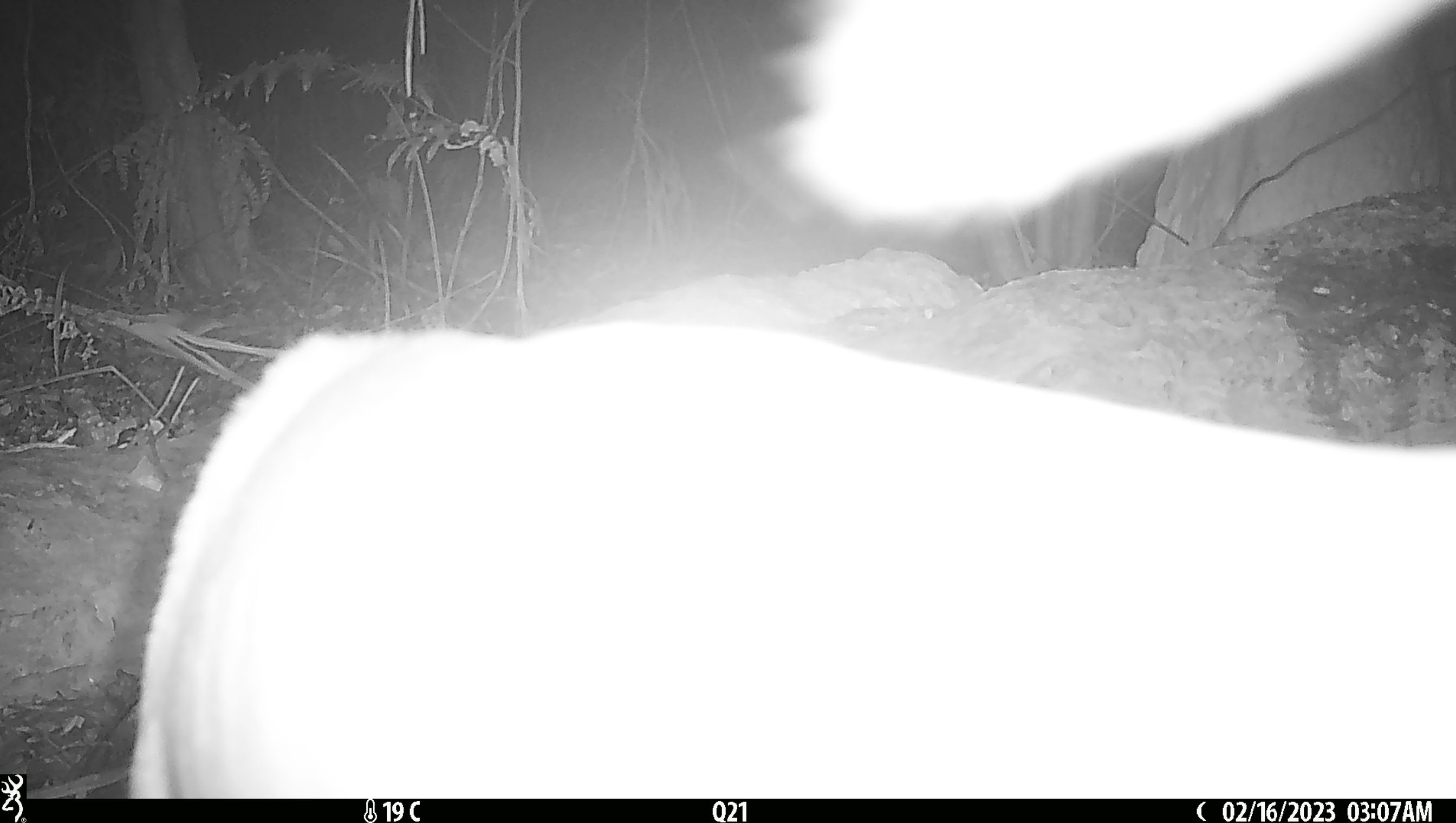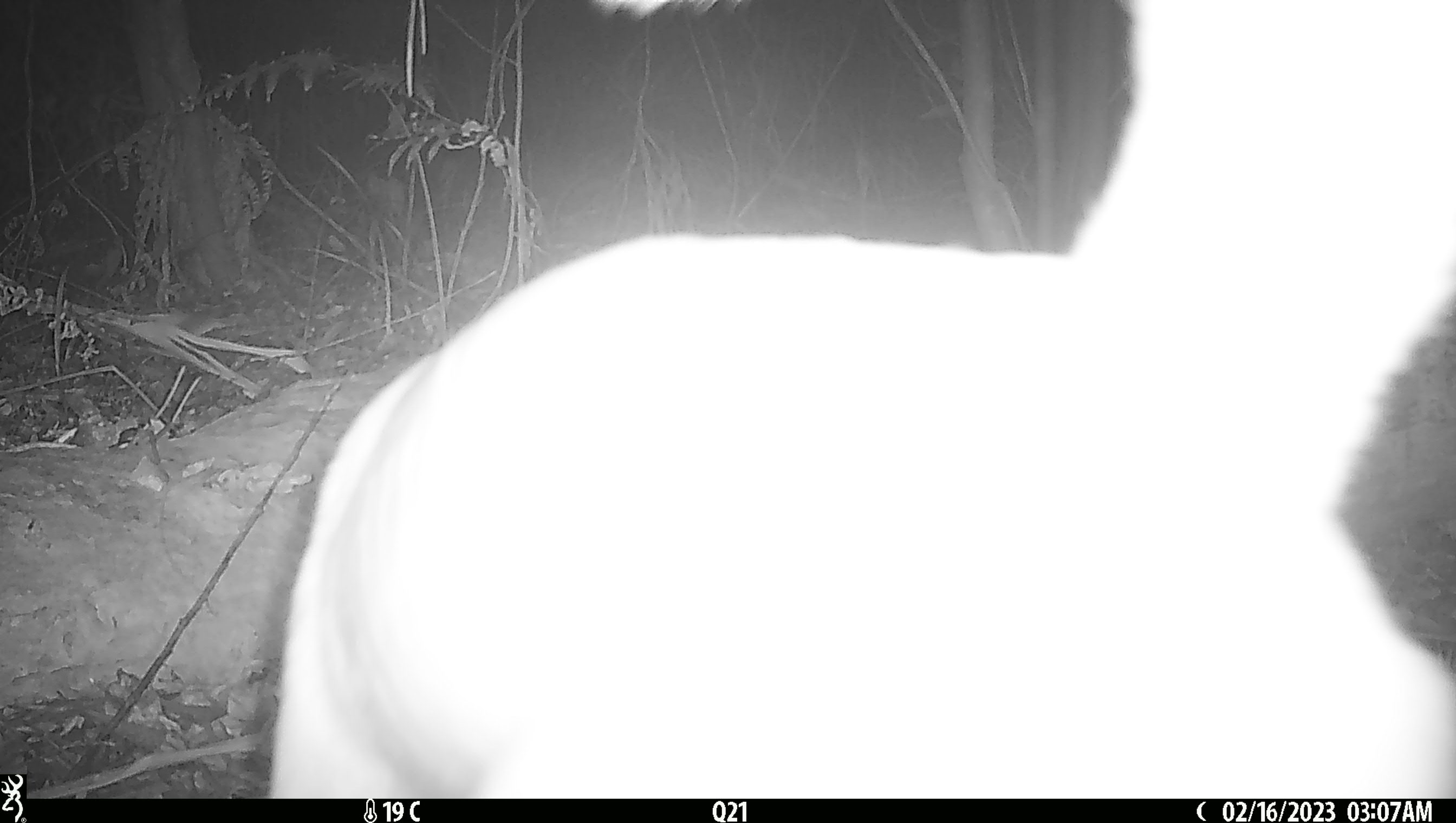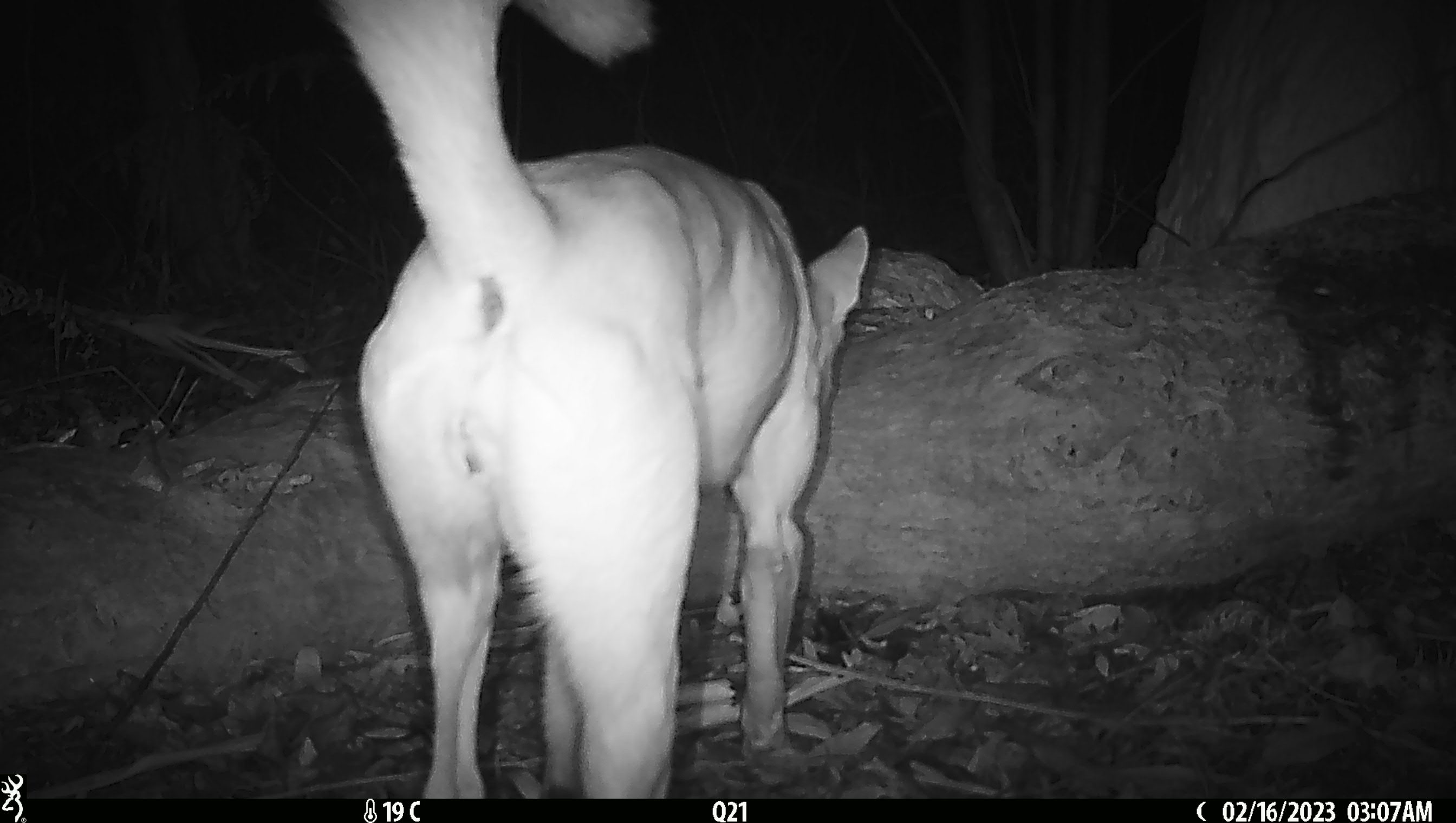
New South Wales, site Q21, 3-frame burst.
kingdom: Animalia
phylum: Chordata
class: Mammalia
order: Carnivora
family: Canidae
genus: Canis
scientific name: Canis familiaris dingo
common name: dingo